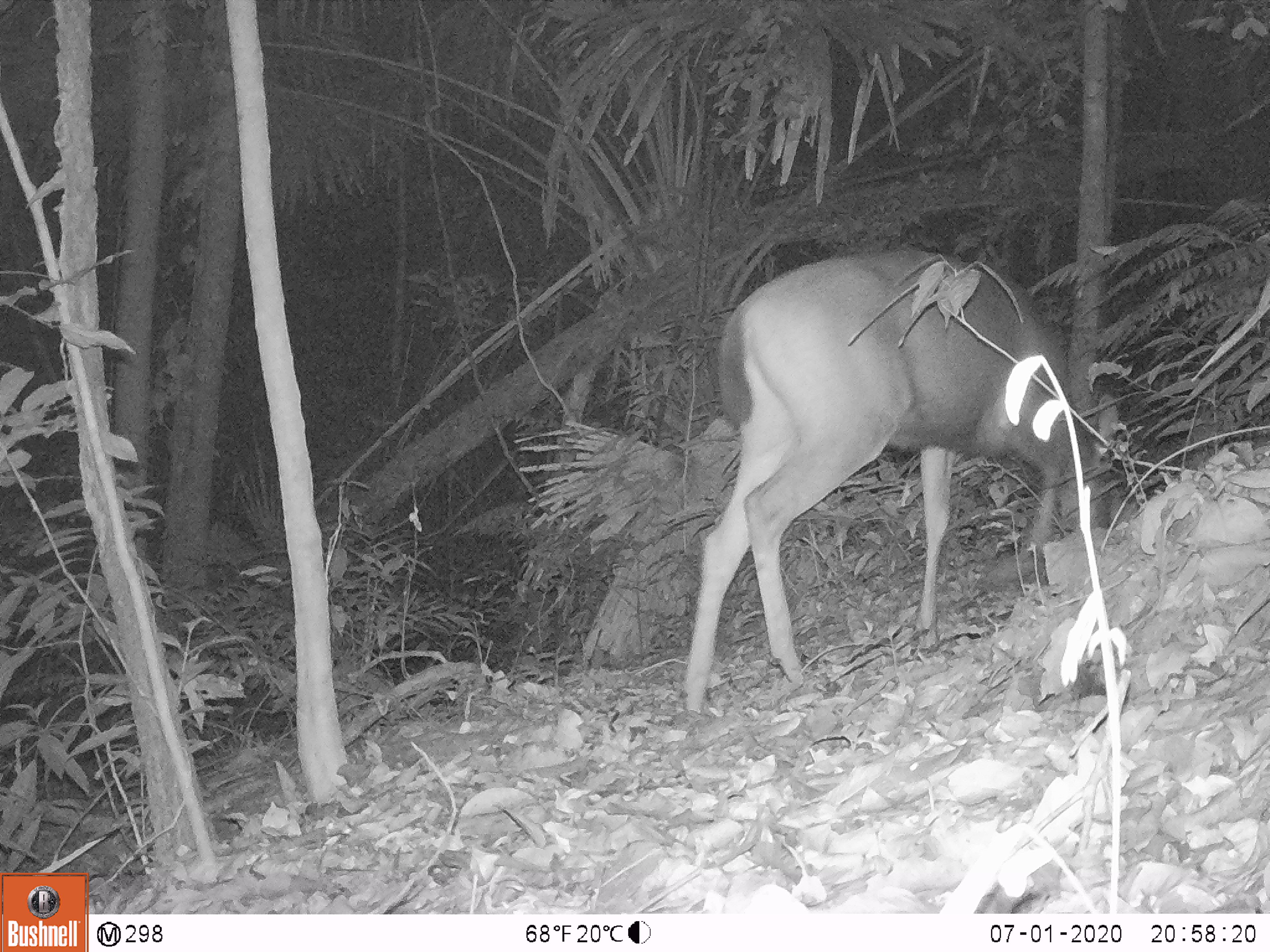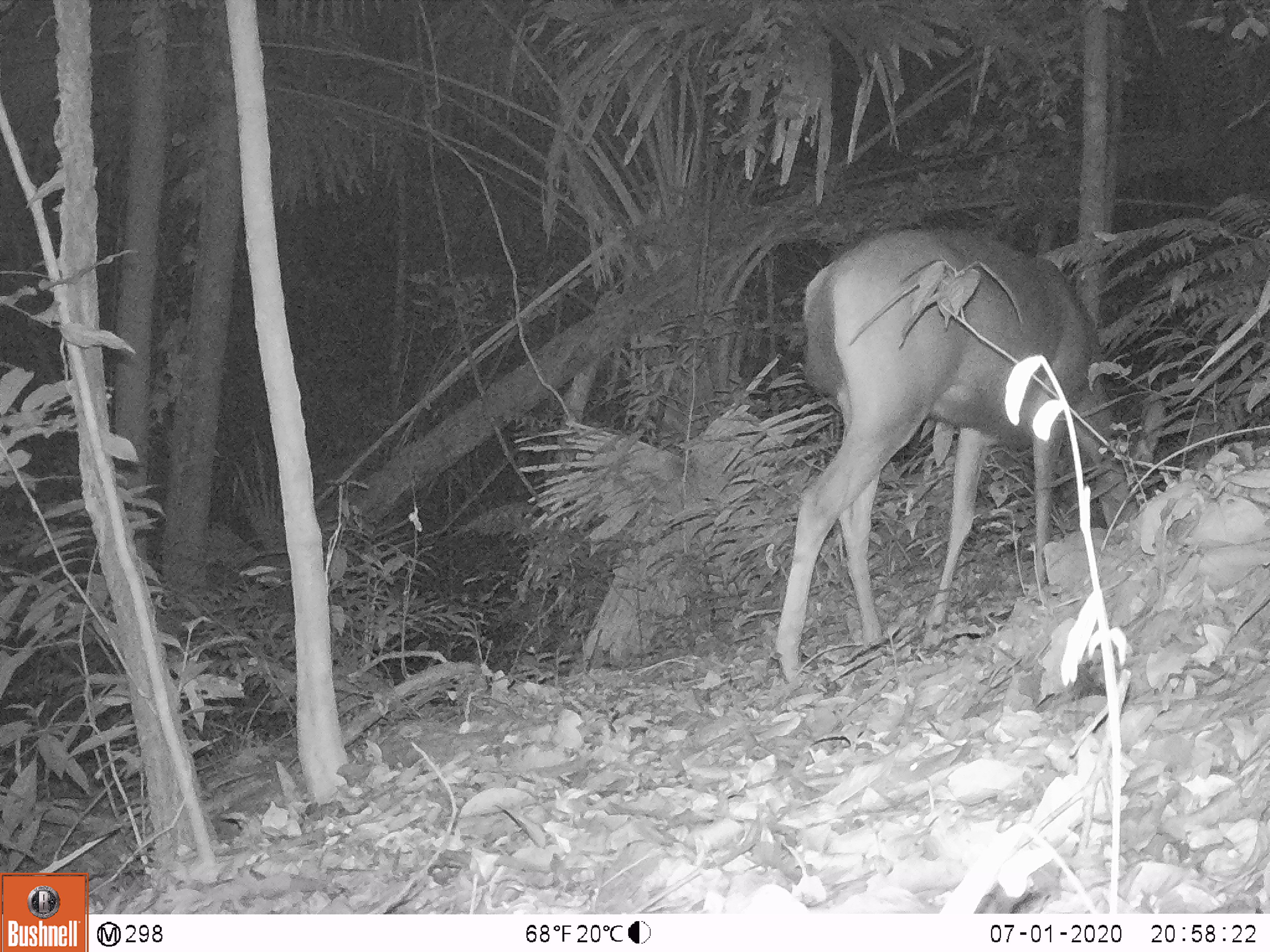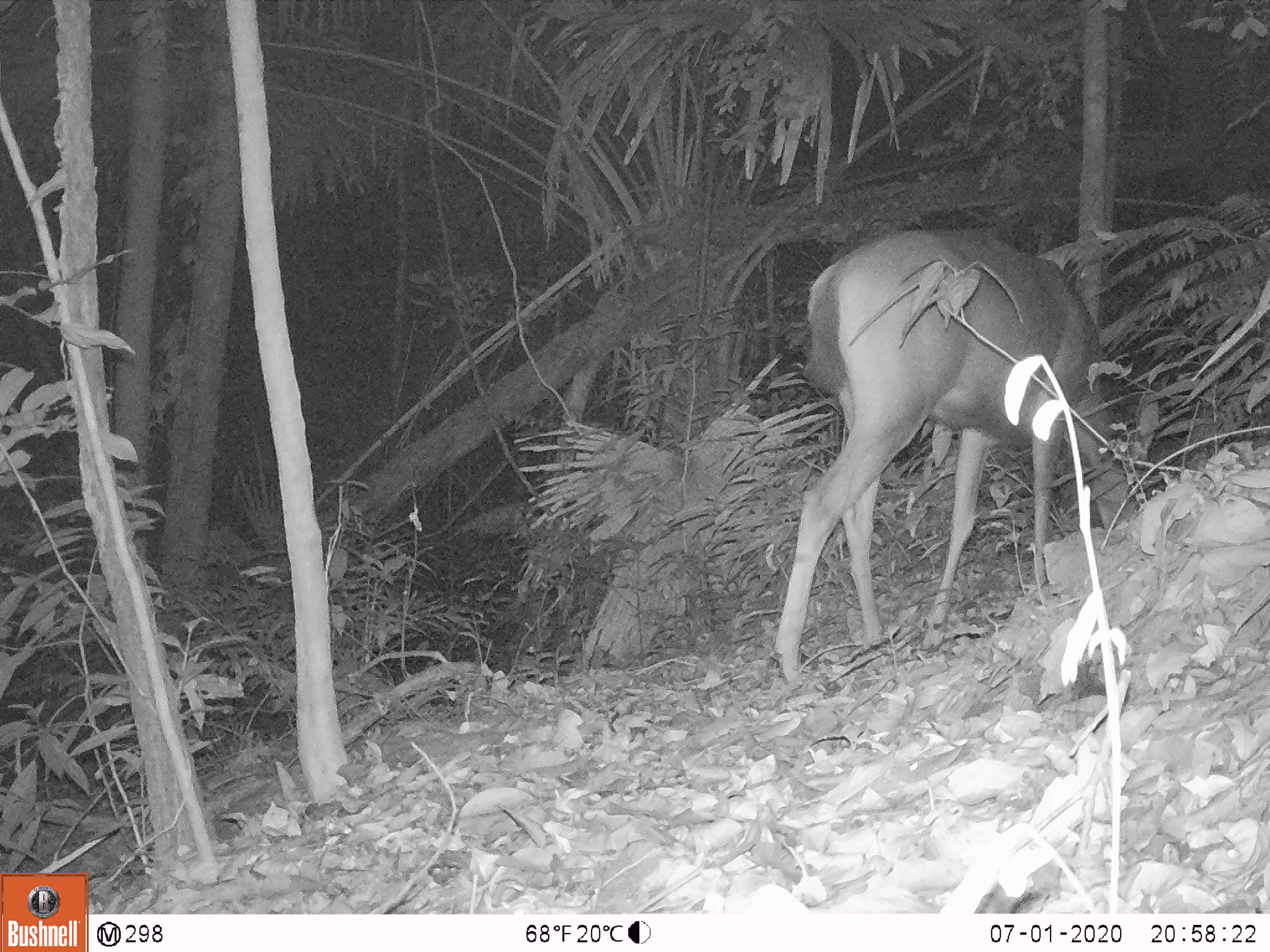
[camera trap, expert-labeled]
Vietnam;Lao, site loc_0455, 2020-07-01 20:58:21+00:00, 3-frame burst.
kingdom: Animalia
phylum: Chordata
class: Mammalia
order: Artiodactyla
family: Cervidae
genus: Rusa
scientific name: Rusa unicolor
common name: sambar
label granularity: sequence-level